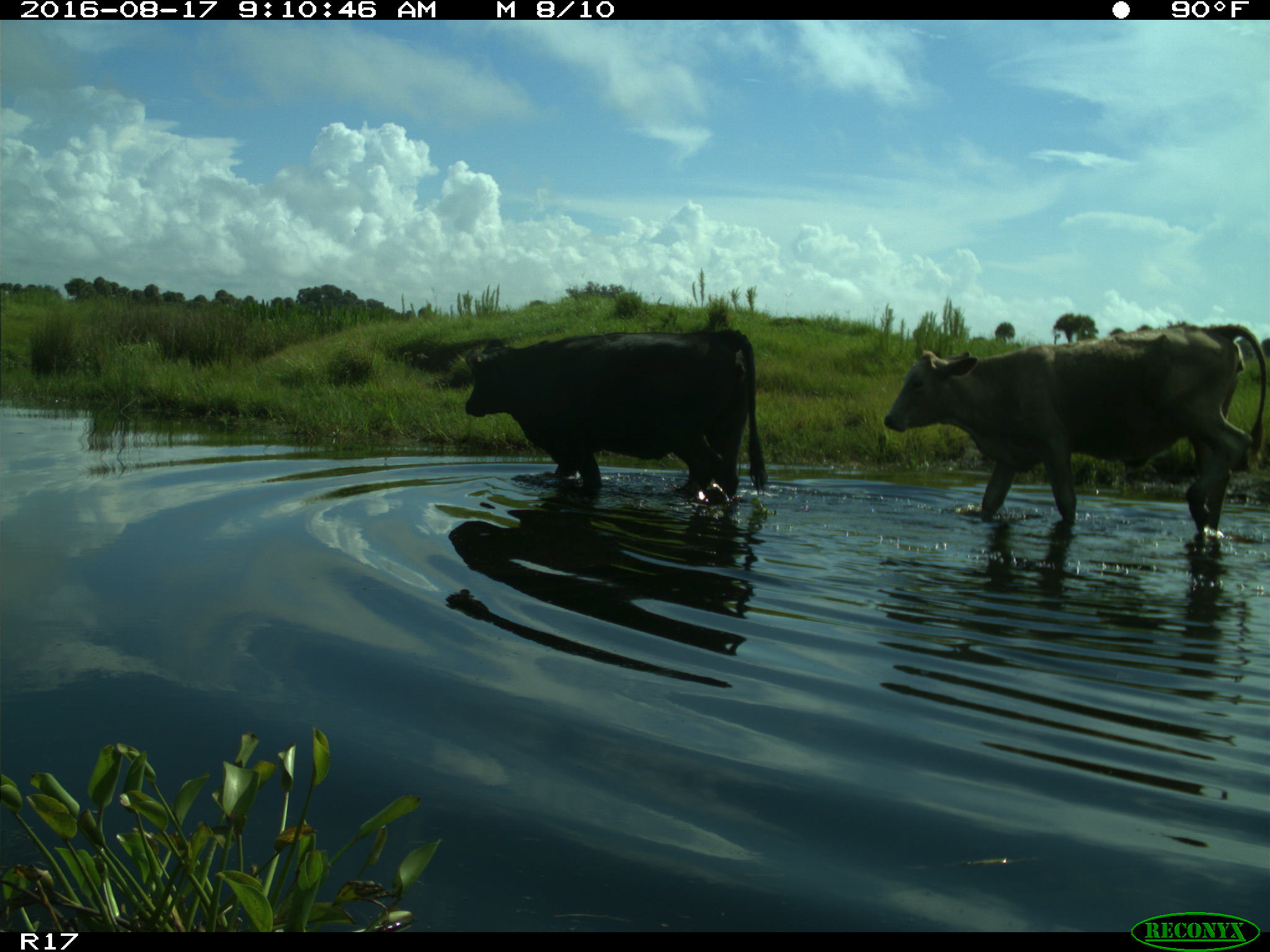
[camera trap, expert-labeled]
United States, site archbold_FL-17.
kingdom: Animalia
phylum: Chordata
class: Mammalia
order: Artiodactyla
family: Bovidae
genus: Bos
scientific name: Bos taurus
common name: domestic cow